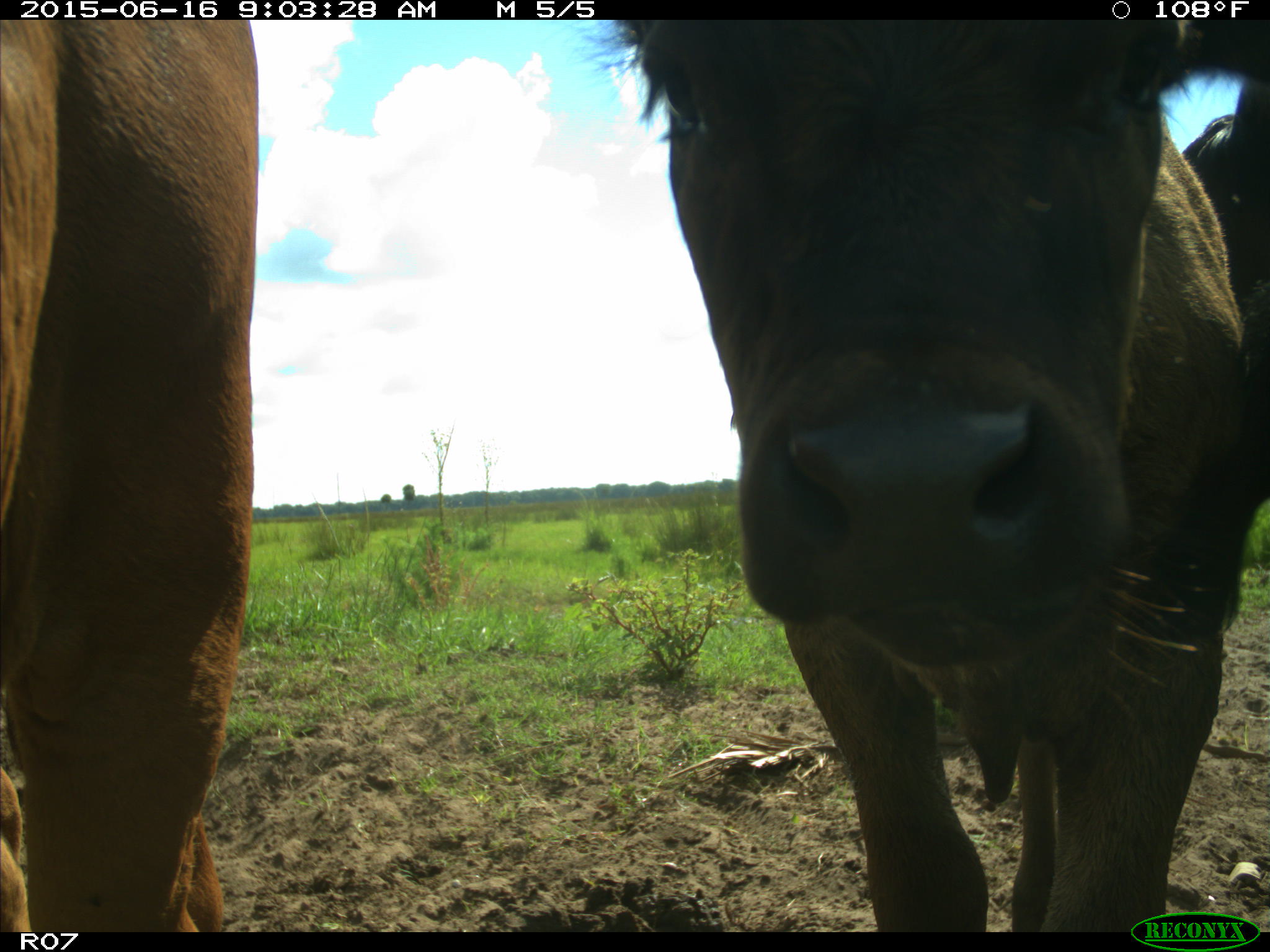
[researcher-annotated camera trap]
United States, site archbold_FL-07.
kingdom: Animalia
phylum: Chordata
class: Mammalia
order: Artiodactyla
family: Bovidae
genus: Bos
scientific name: Bos taurus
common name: domestic cow